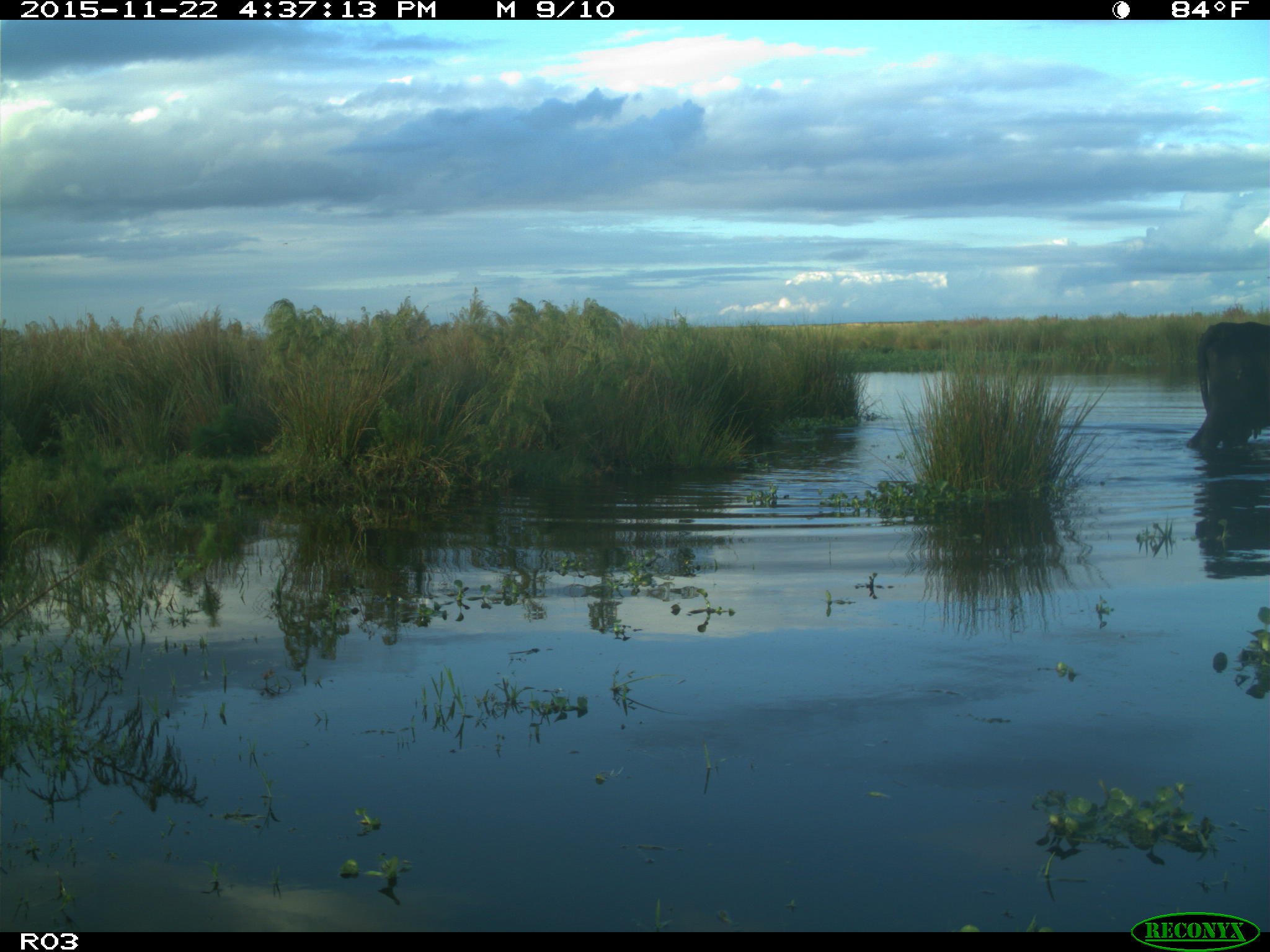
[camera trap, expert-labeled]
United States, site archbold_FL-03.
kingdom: Animalia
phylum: Chordata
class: Mammalia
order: Artiodactyla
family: Bovidae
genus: Bos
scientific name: Bos taurus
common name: domestic cow